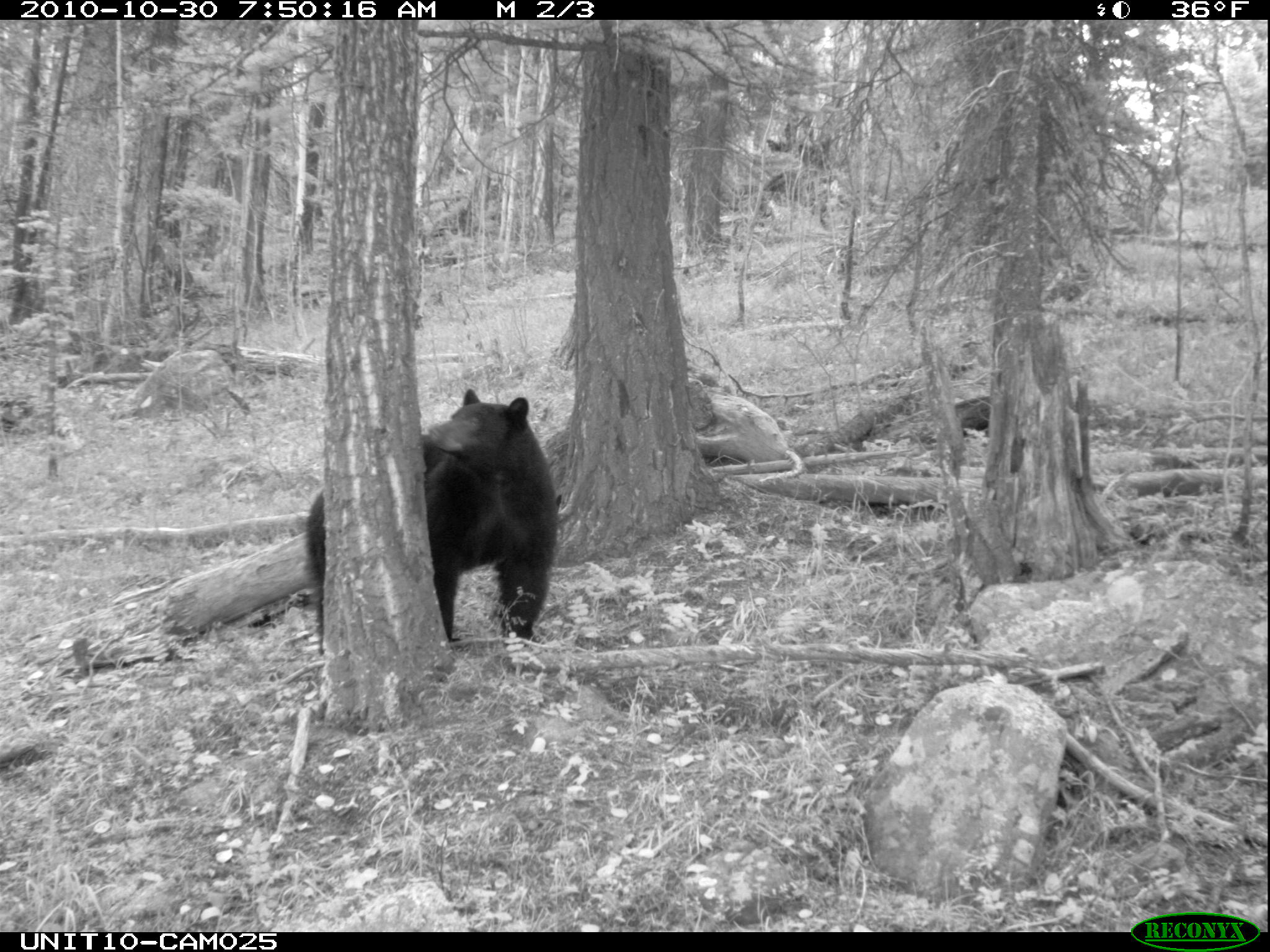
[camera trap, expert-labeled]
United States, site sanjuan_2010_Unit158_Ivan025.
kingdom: Animalia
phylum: Chordata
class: Mammalia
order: Carnivora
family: Ursidae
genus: Ursus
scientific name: Ursus americanus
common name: american black bear